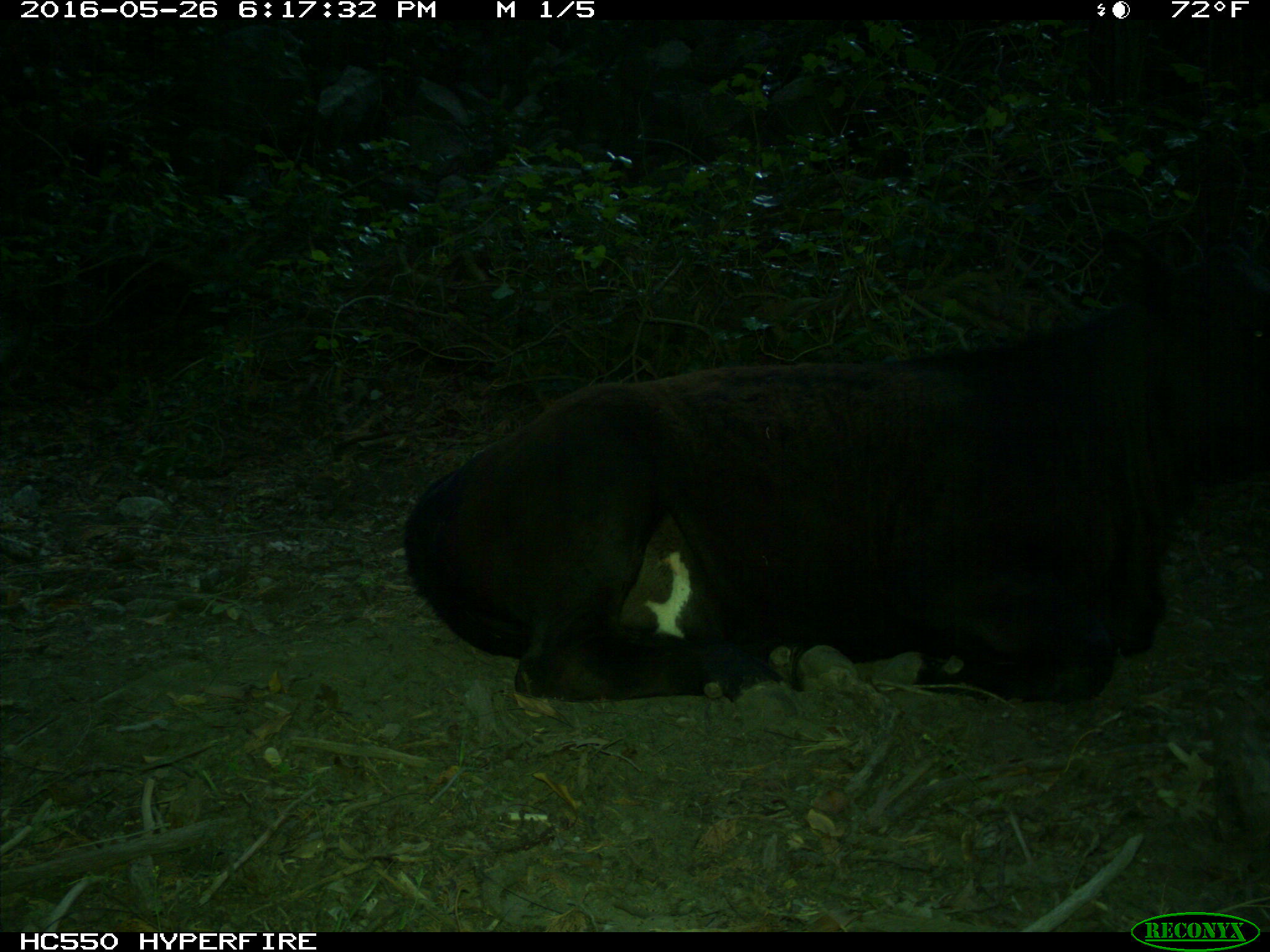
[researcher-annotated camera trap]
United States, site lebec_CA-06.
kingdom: Animalia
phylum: Chordata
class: Mammalia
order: Artiodactyla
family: Bovidae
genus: Bos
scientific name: Bos taurus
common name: domestic cow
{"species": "Bos taurus (domestic cow)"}